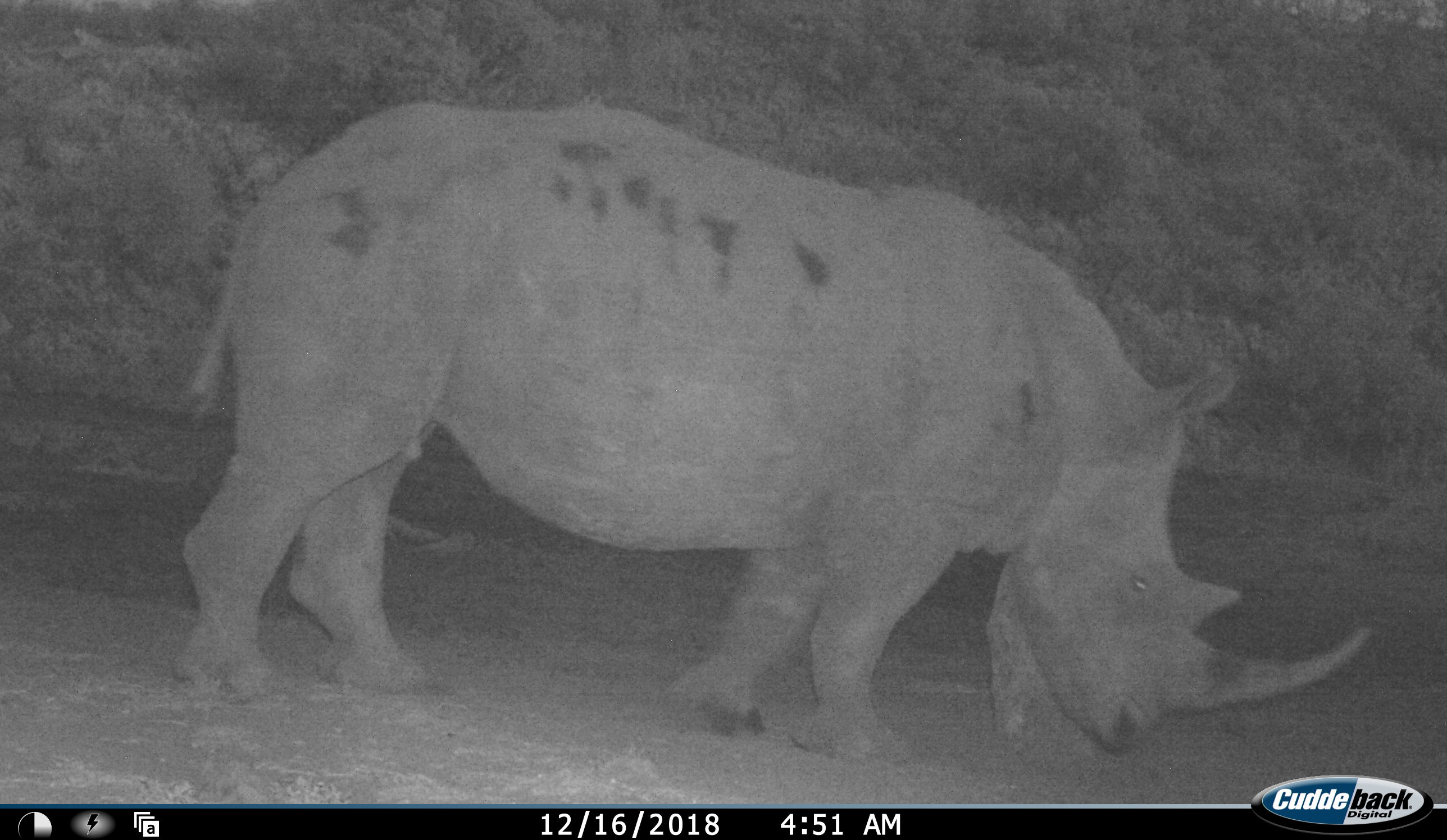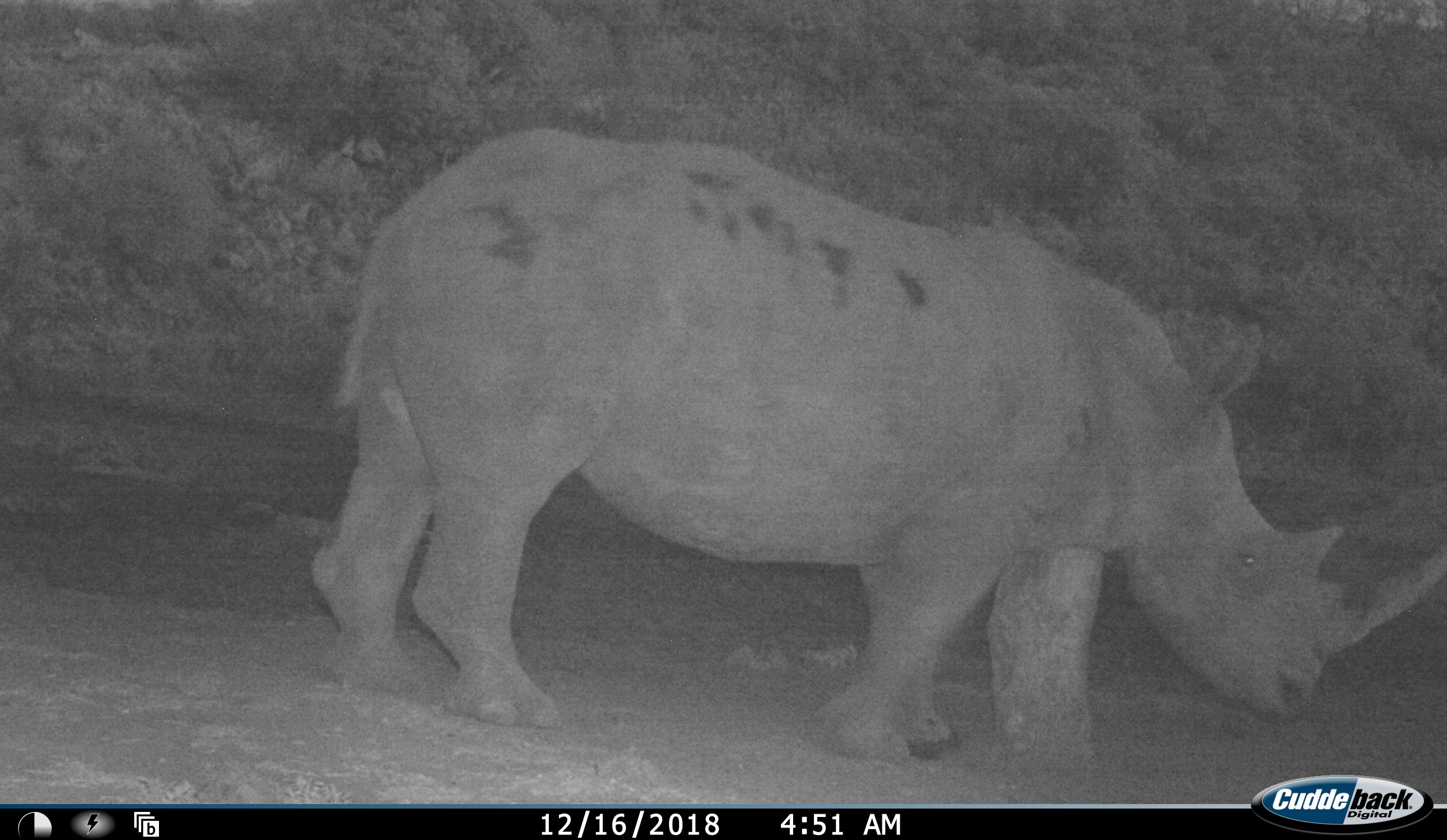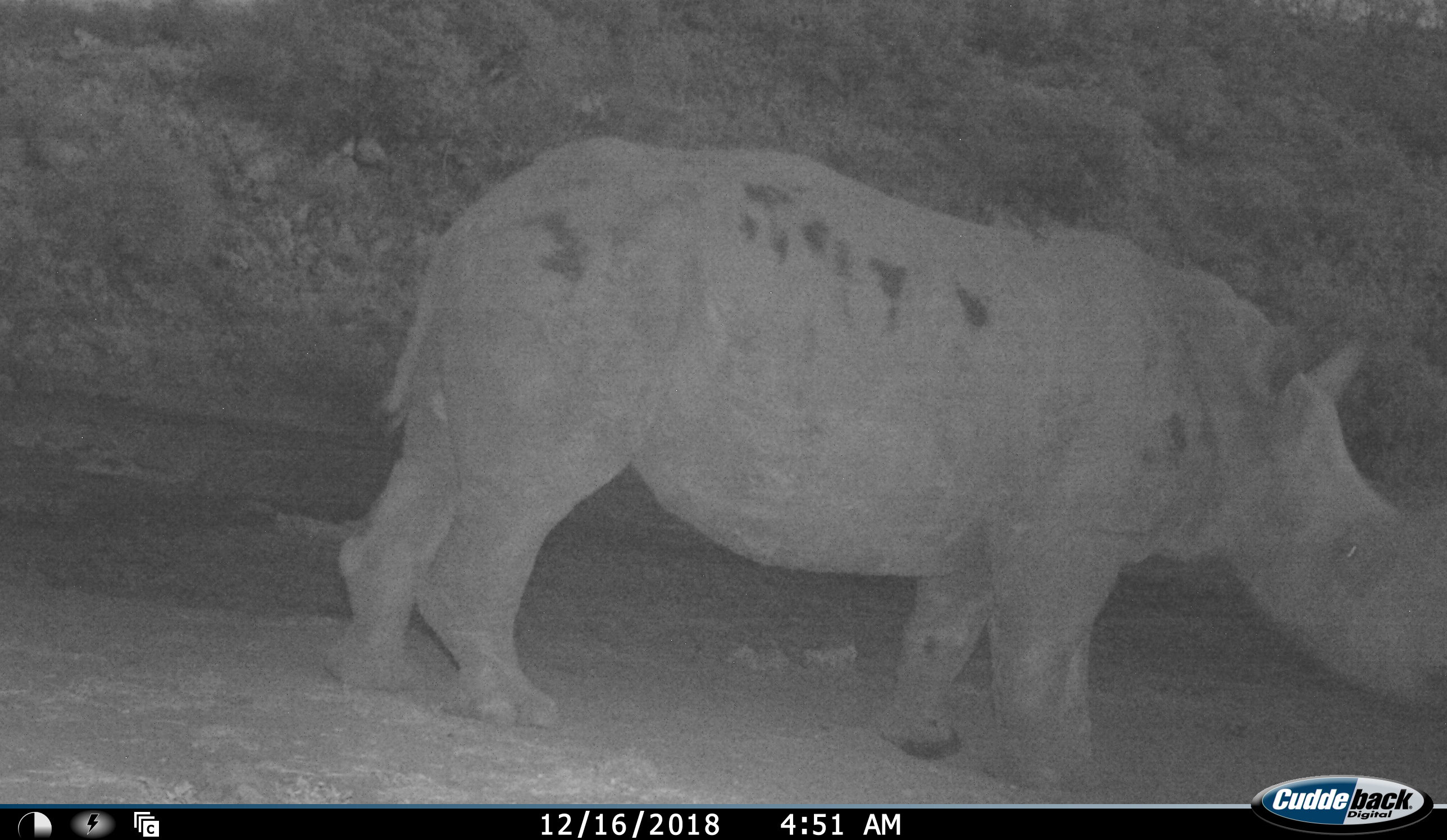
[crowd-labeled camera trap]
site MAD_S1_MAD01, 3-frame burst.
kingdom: Animalia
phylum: Chordata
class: Mammalia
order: Perissodactyla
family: Rhinocerotidae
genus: Ceratotherium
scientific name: Ceratotherium simum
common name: white rhinoceros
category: rhinoceroswhite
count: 1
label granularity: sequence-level